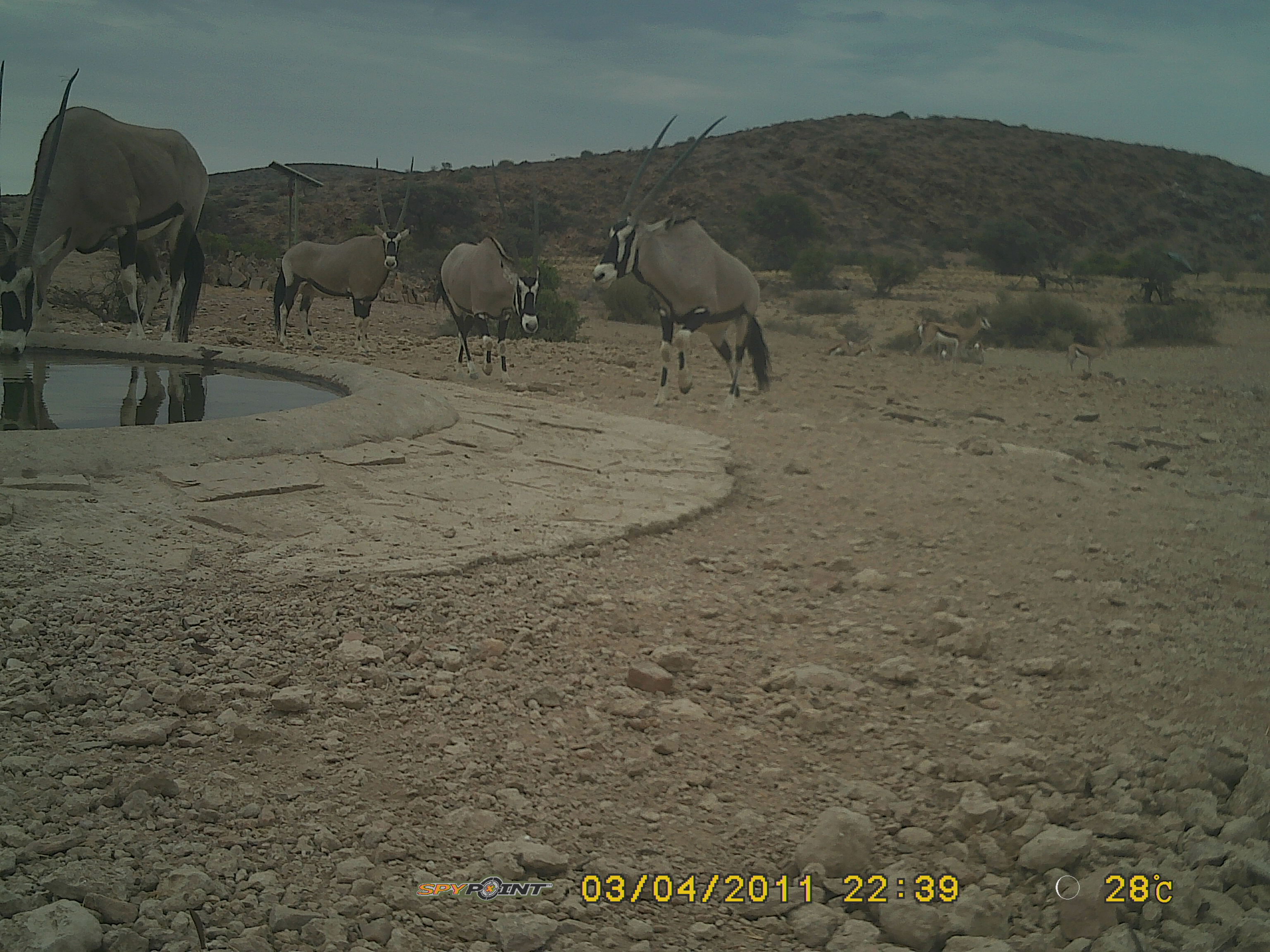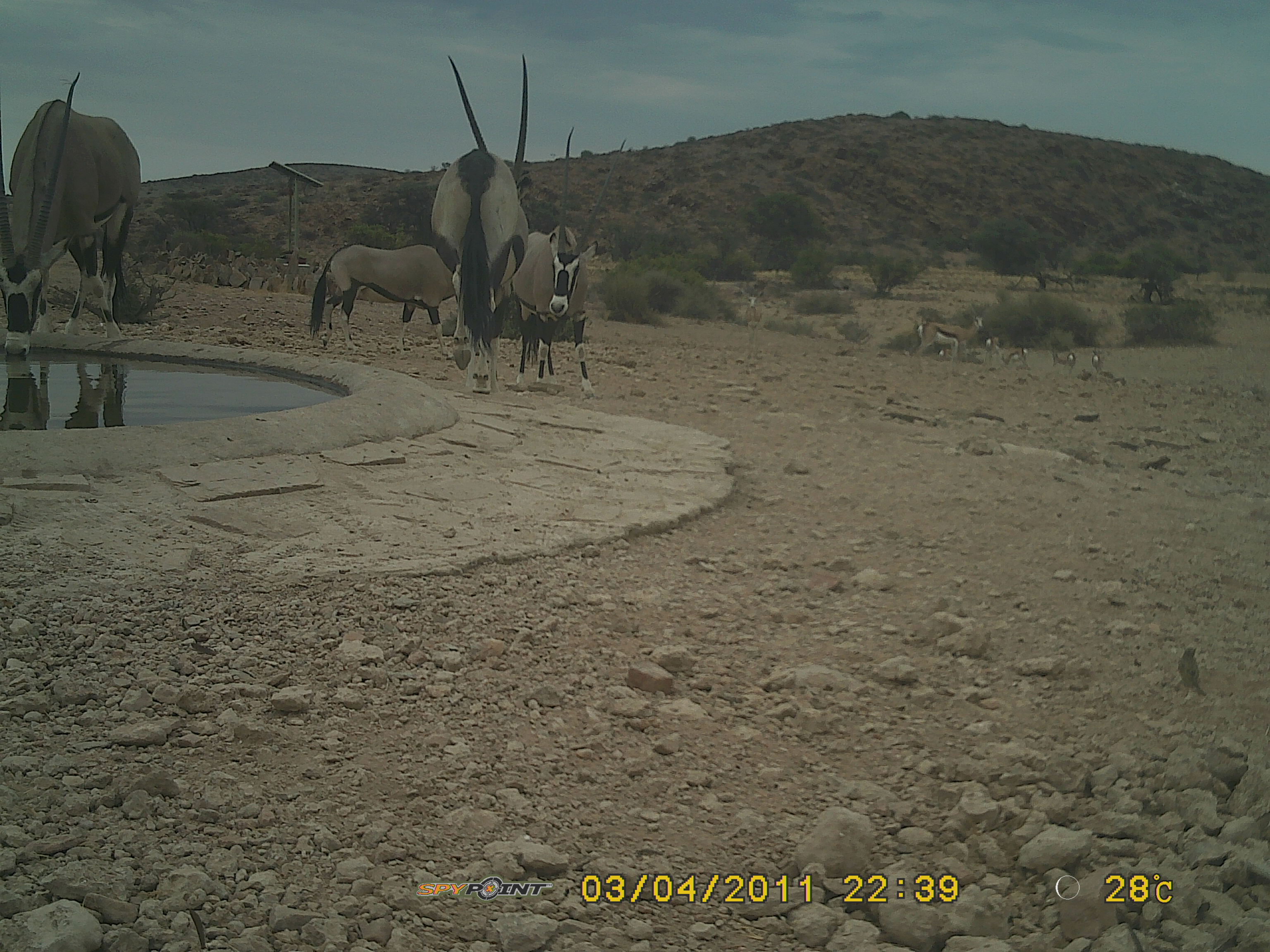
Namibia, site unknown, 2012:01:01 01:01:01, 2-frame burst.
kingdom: Animalia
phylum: Chordata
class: Mammalia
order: Artiodactyla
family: Bovidae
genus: Oryx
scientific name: Oryx gazella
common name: gemsbok